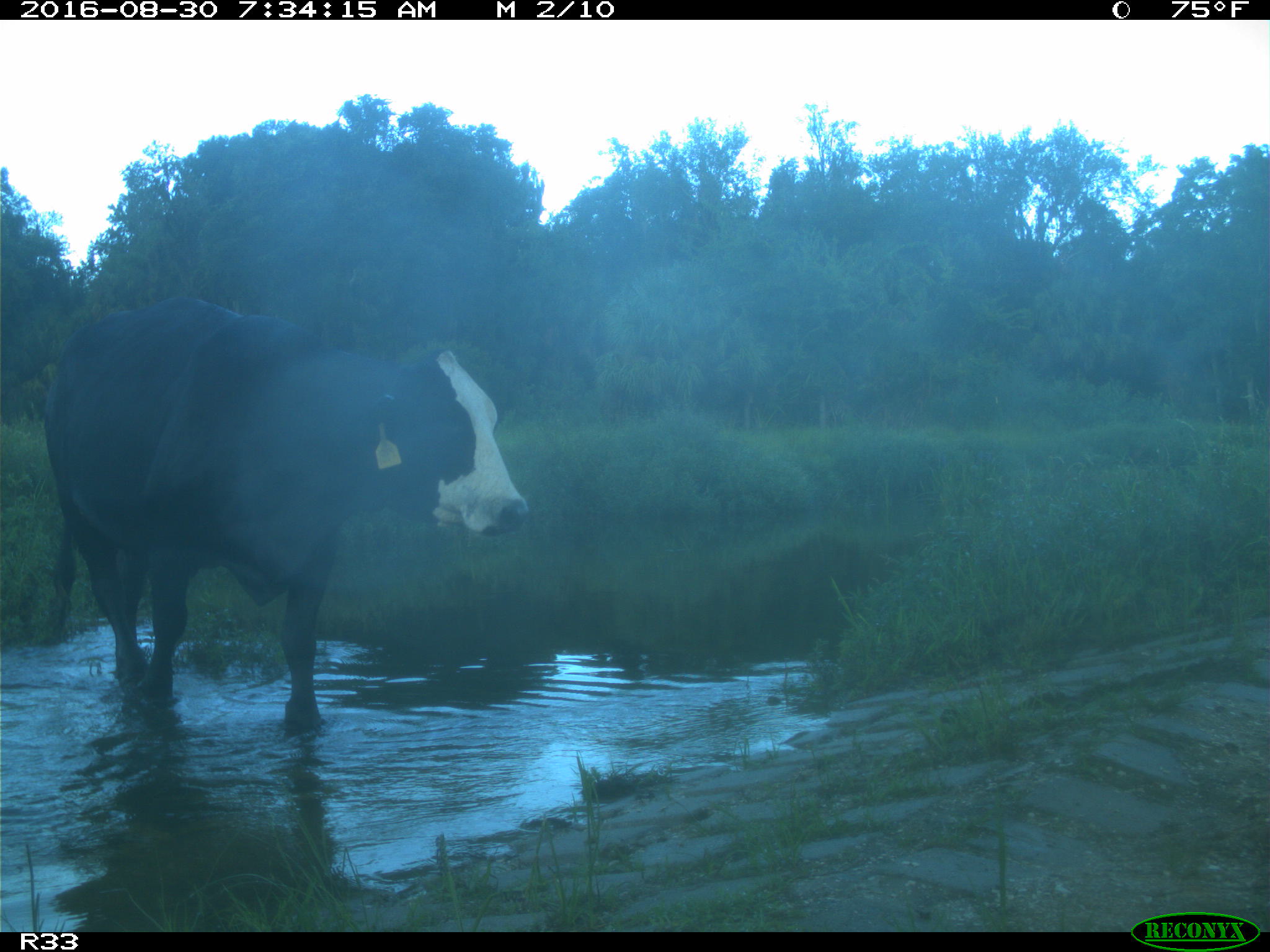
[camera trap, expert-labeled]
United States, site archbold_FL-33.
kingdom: Animalia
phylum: Chordata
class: Mammalia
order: Artiodactyla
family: Bovidae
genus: Bos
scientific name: Bos taurus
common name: domestic cow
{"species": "Bos taurus (domestic cow)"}